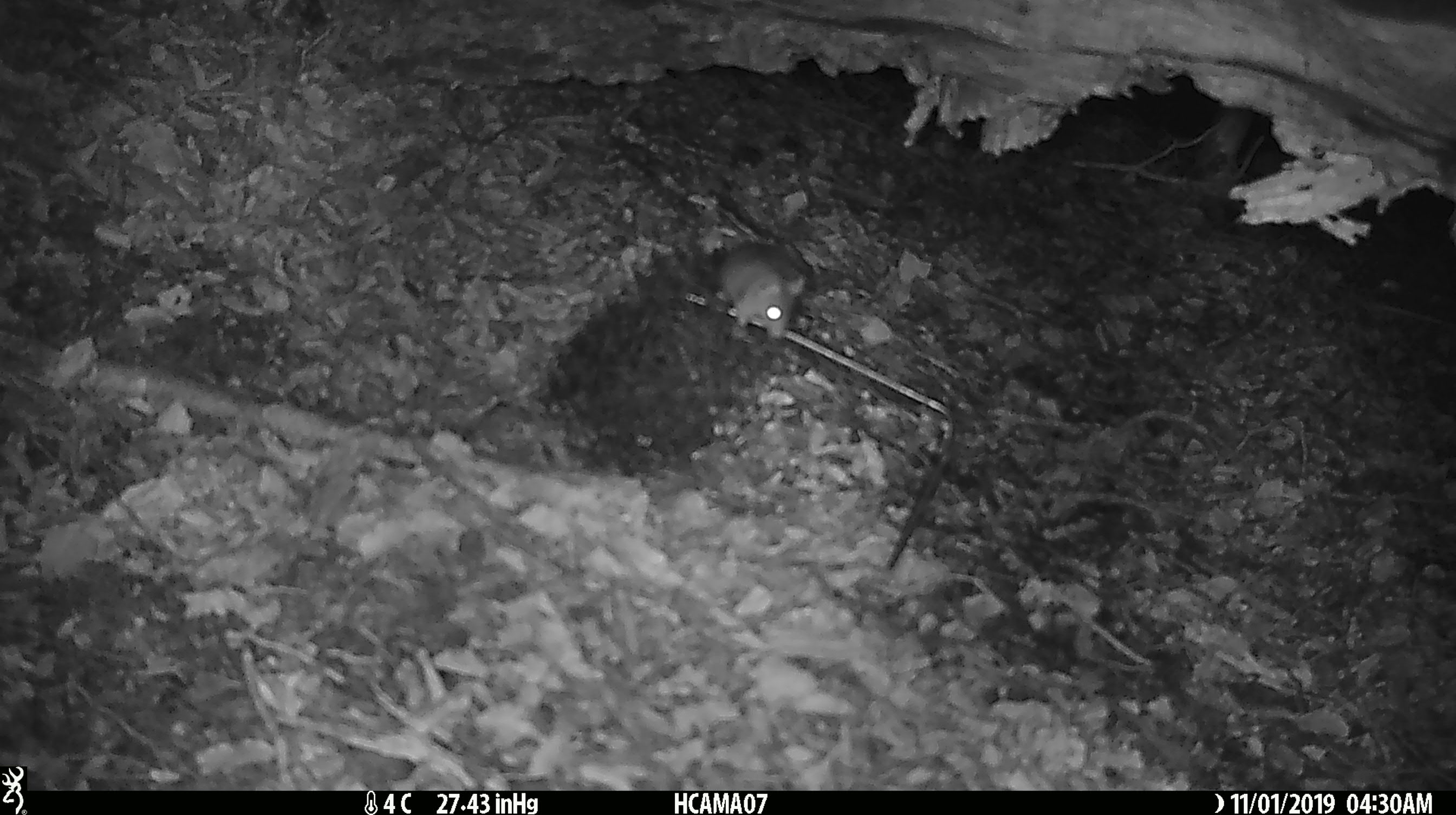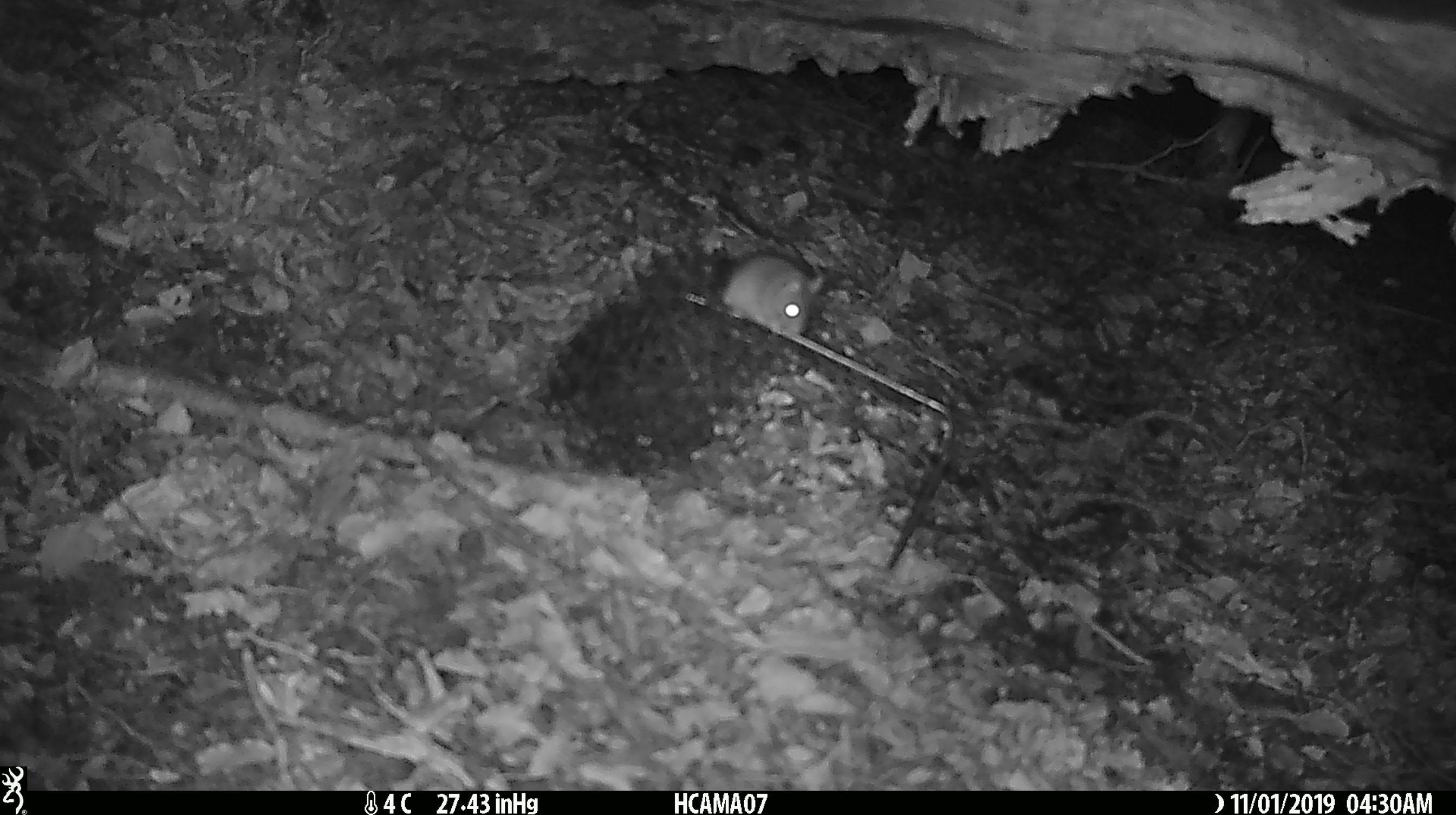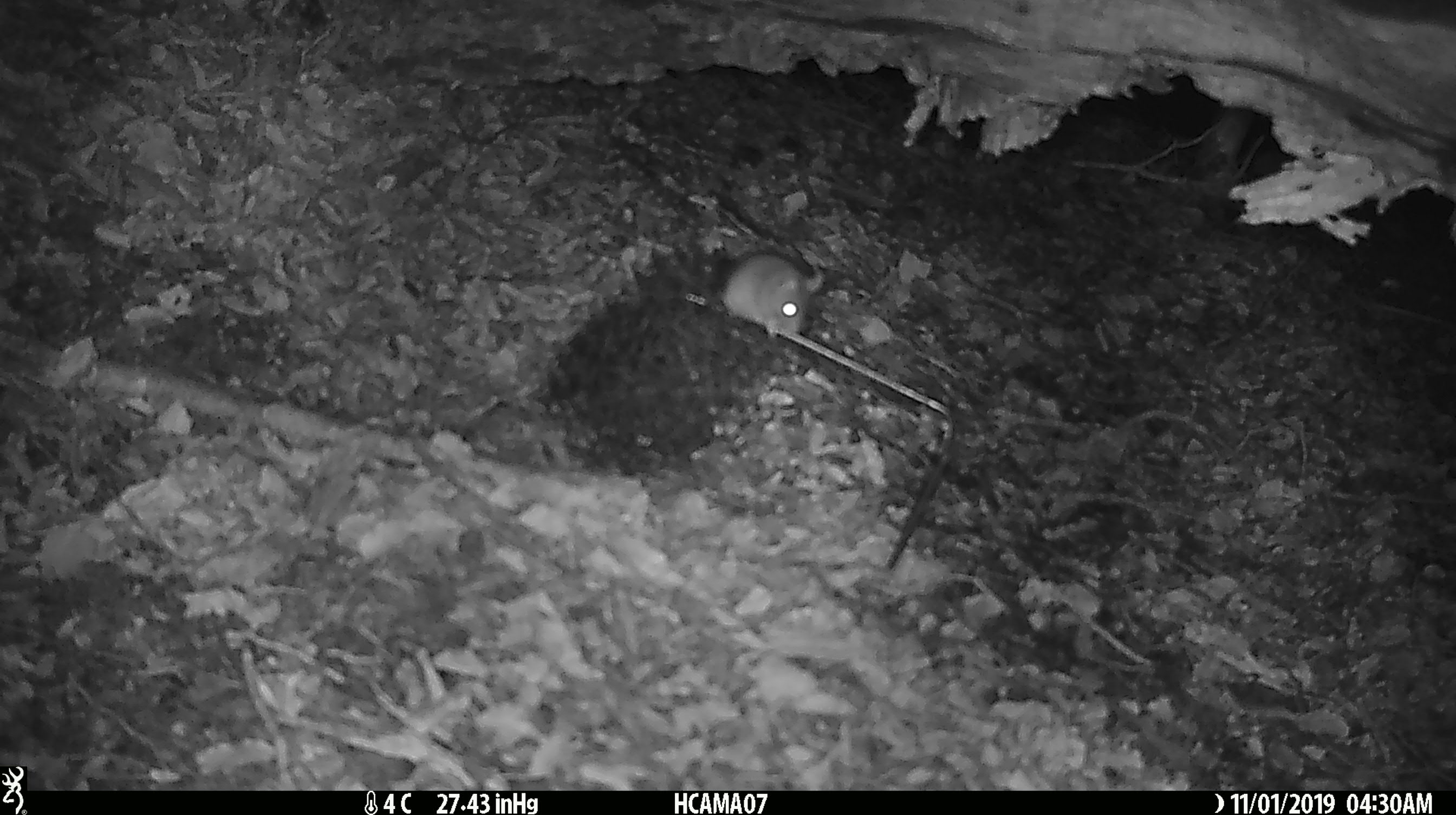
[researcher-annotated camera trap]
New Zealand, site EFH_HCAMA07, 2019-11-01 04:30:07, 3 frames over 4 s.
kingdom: Animalia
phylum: Chordata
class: Mammalia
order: Rodentia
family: Muridae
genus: Mus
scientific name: Mus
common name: mouse